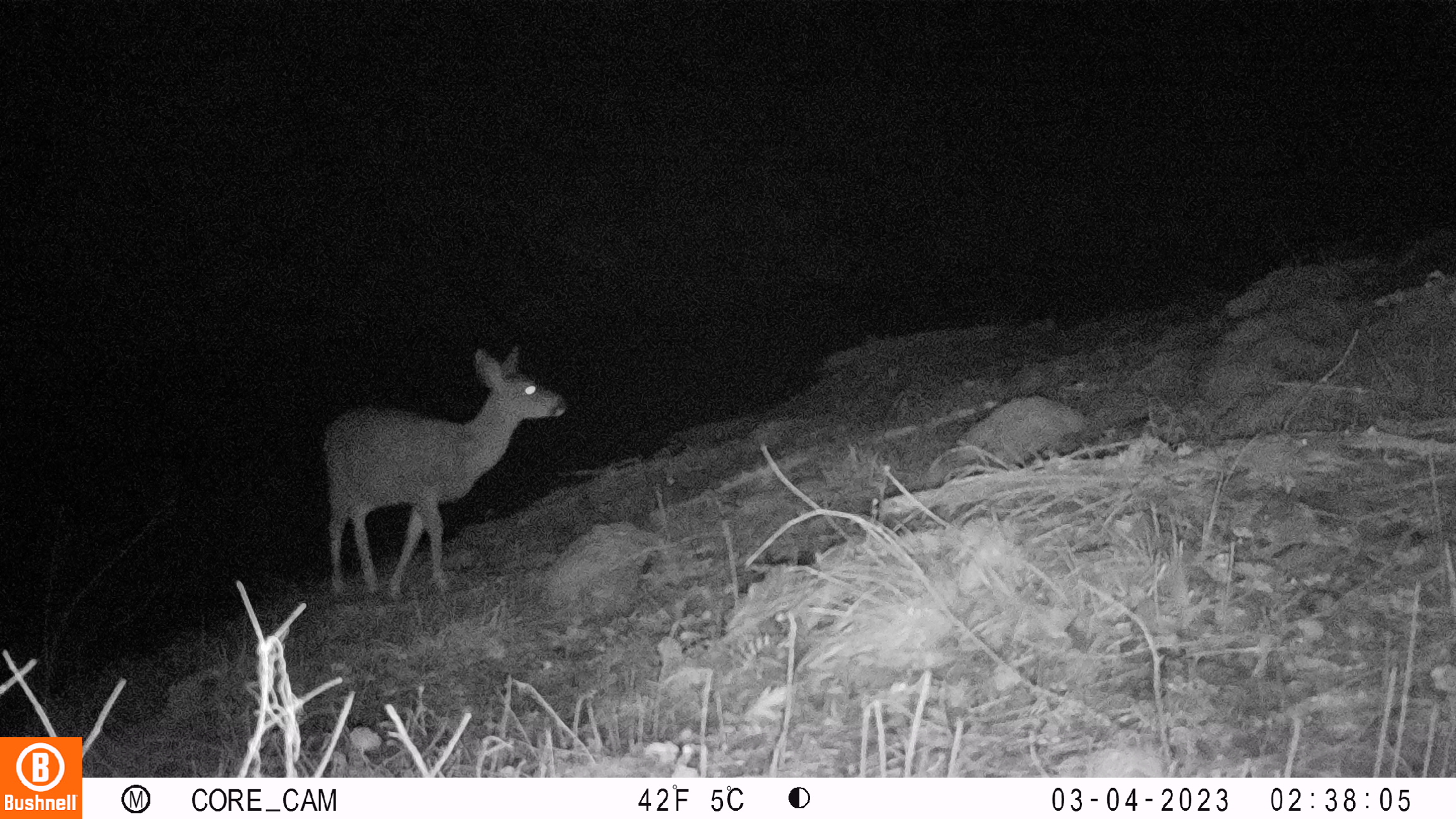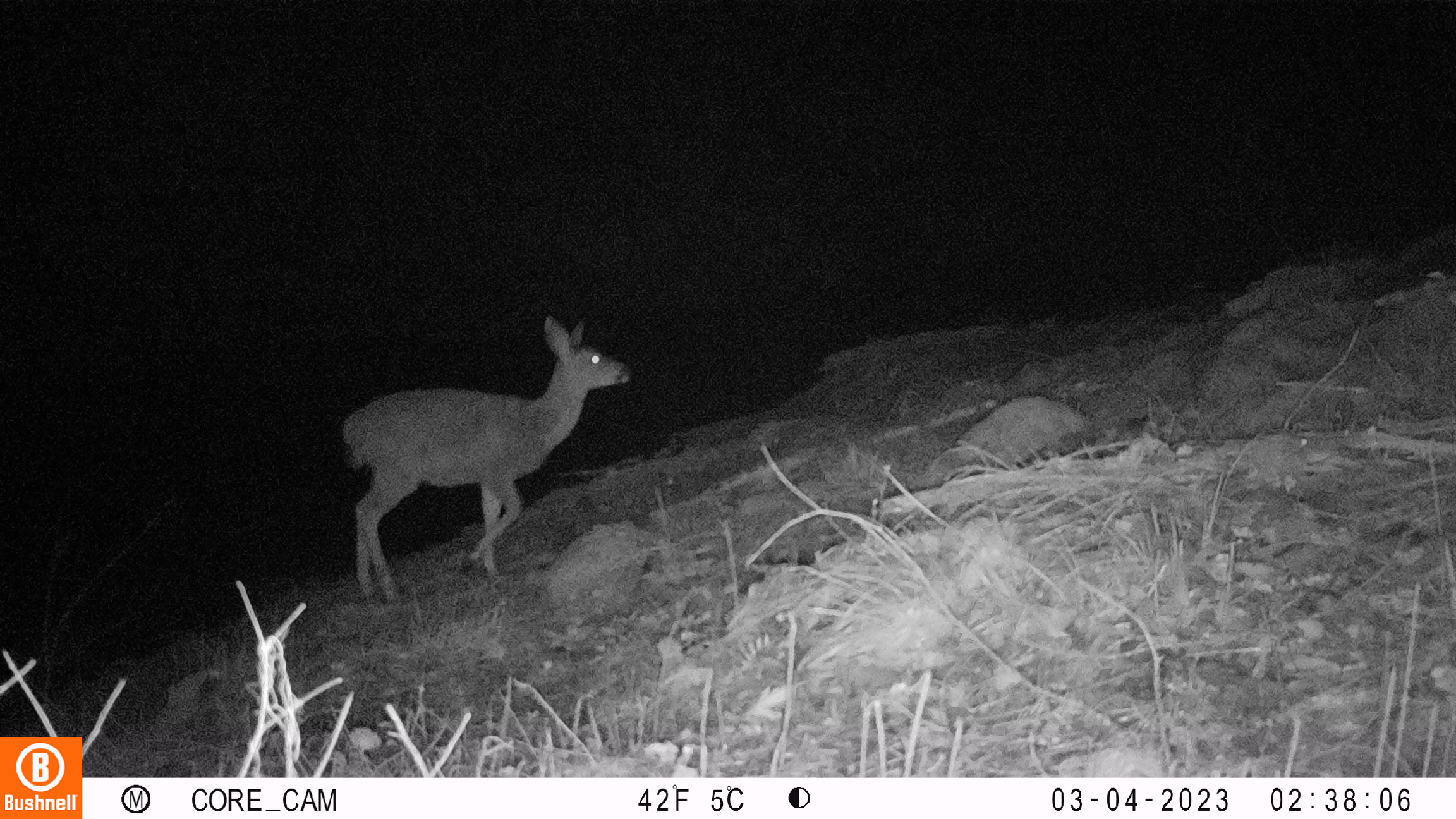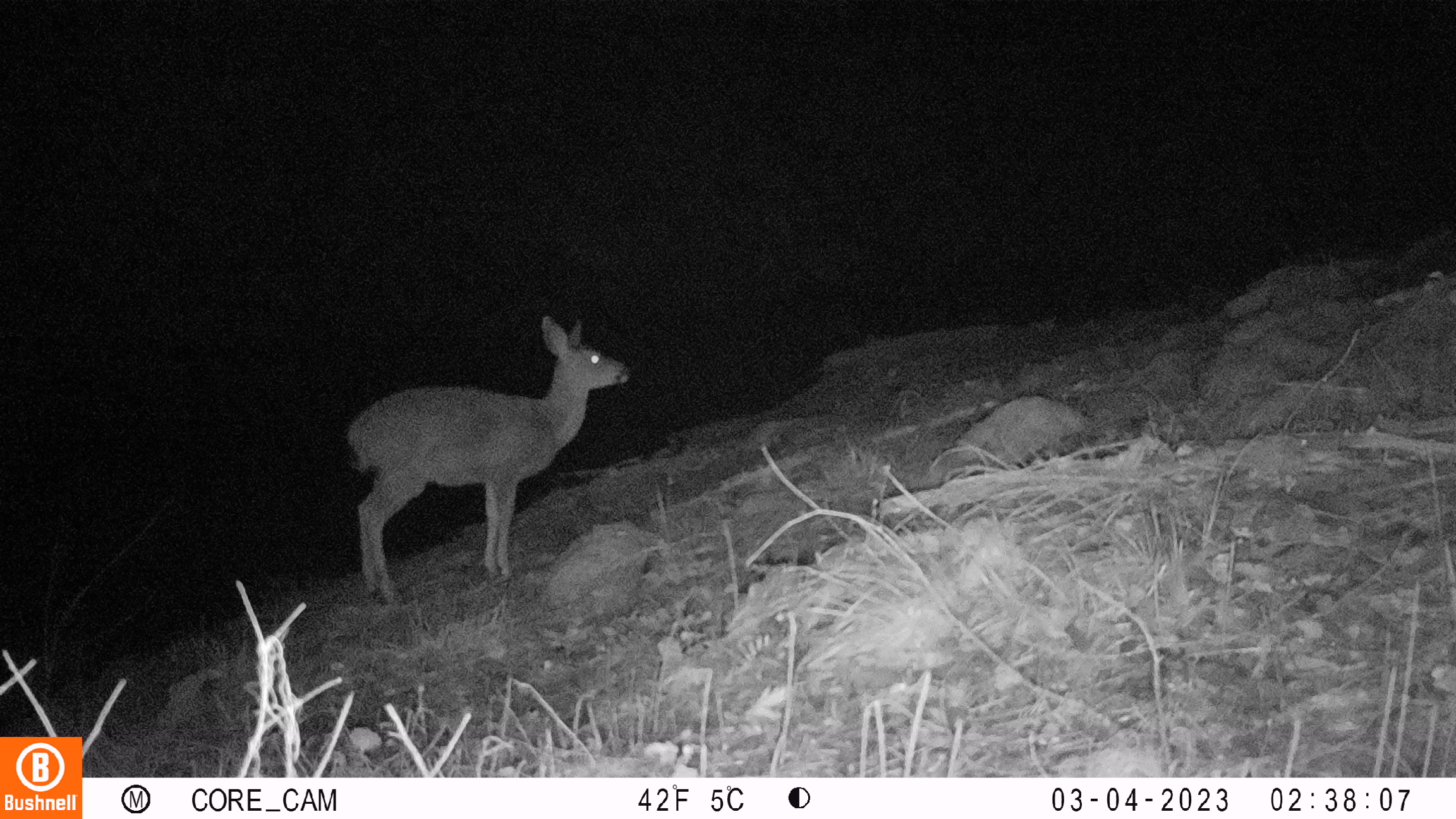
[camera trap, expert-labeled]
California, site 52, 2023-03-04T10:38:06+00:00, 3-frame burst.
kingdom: Animalia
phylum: Chordata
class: Mammalia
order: Artiodactyla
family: Cervidae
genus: Odocoileus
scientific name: Odocoileus hemionus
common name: mule deer